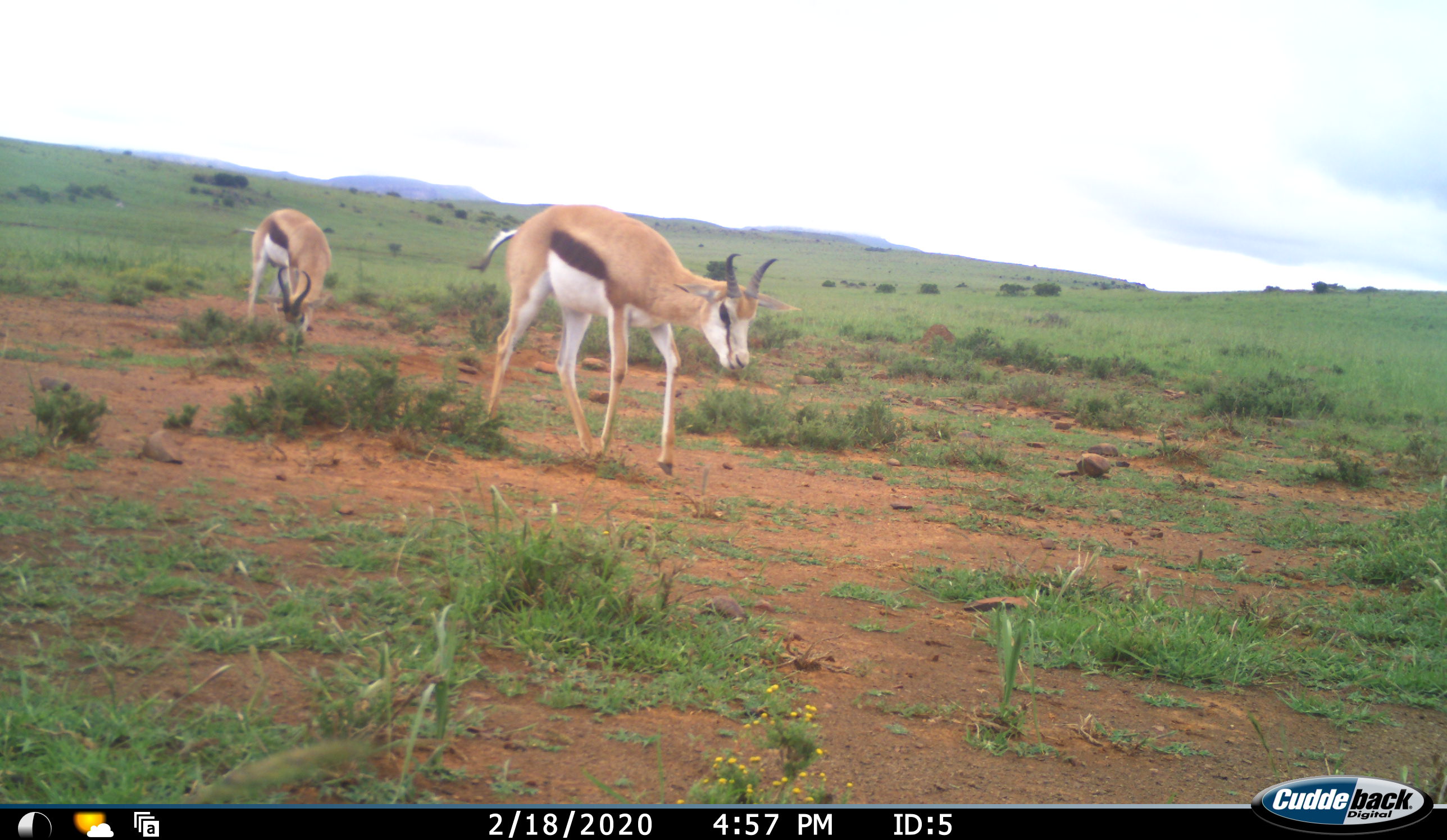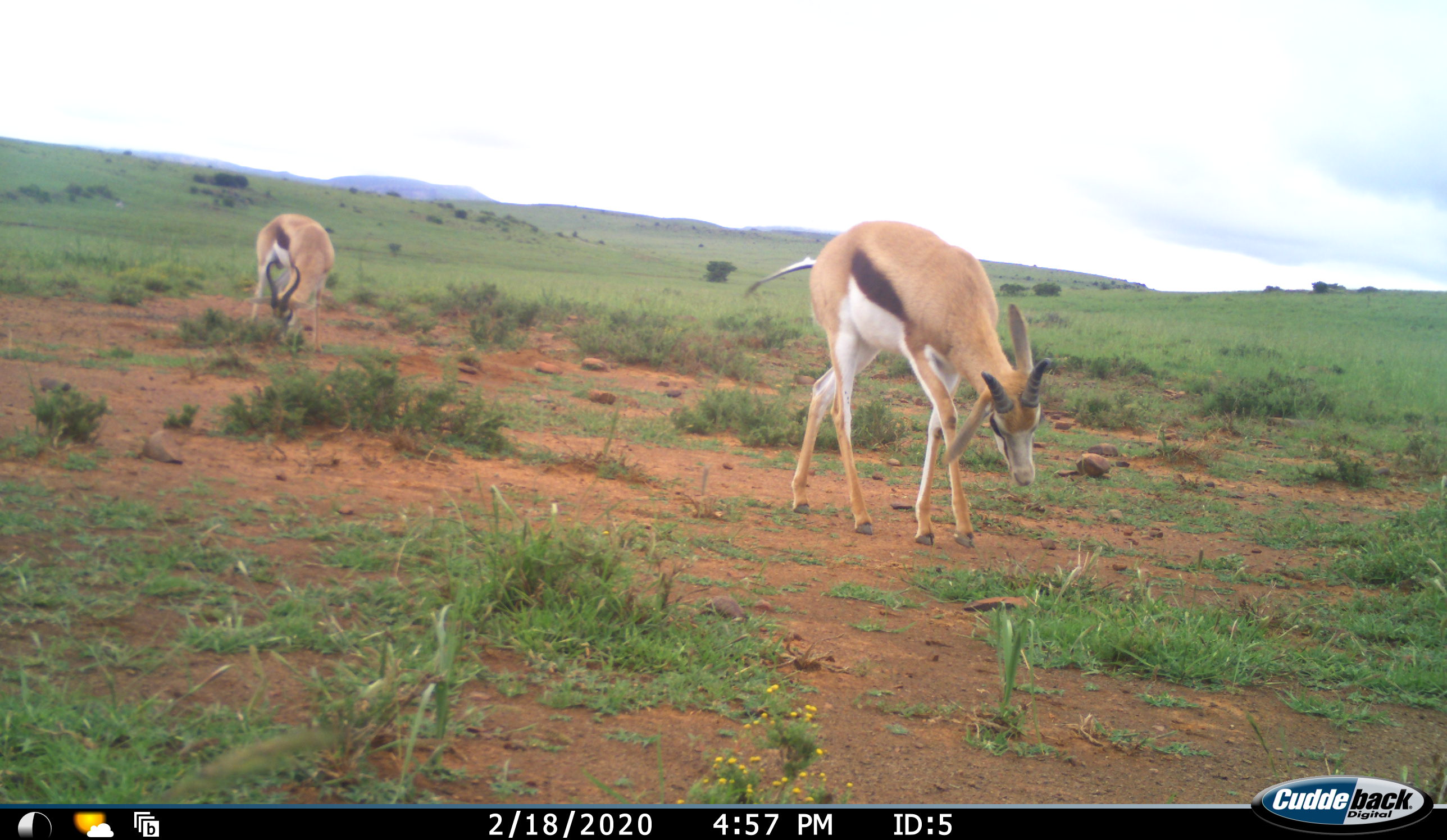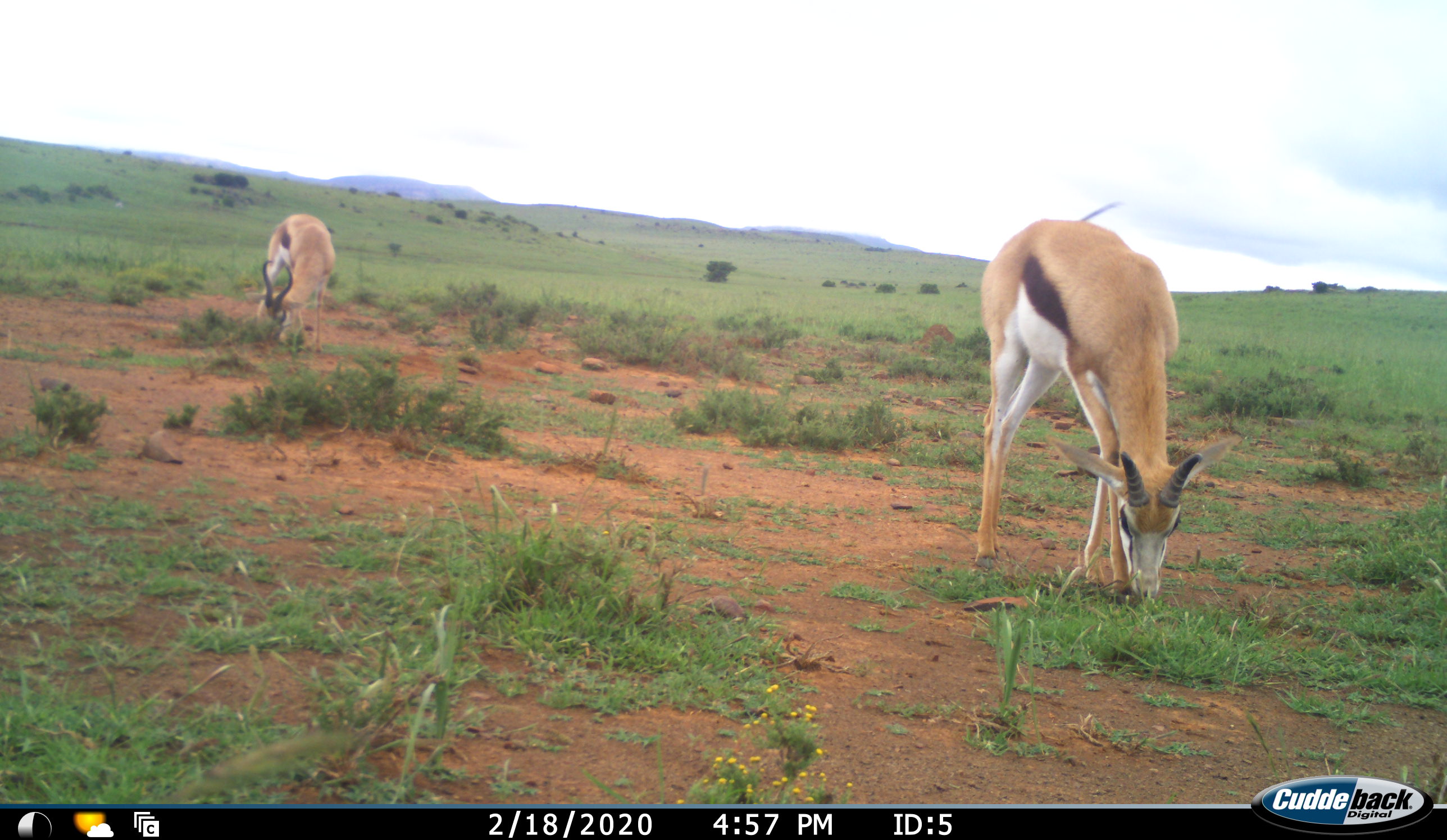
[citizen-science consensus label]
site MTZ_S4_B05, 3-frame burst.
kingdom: Animalia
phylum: Chordata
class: Mammalia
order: Artiodactyla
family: Bovidae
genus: Antidorcas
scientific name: Antidorcas marsupialis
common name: springbok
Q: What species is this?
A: Springbok (Antidorcas marsupialis).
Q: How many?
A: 2.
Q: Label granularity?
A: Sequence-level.